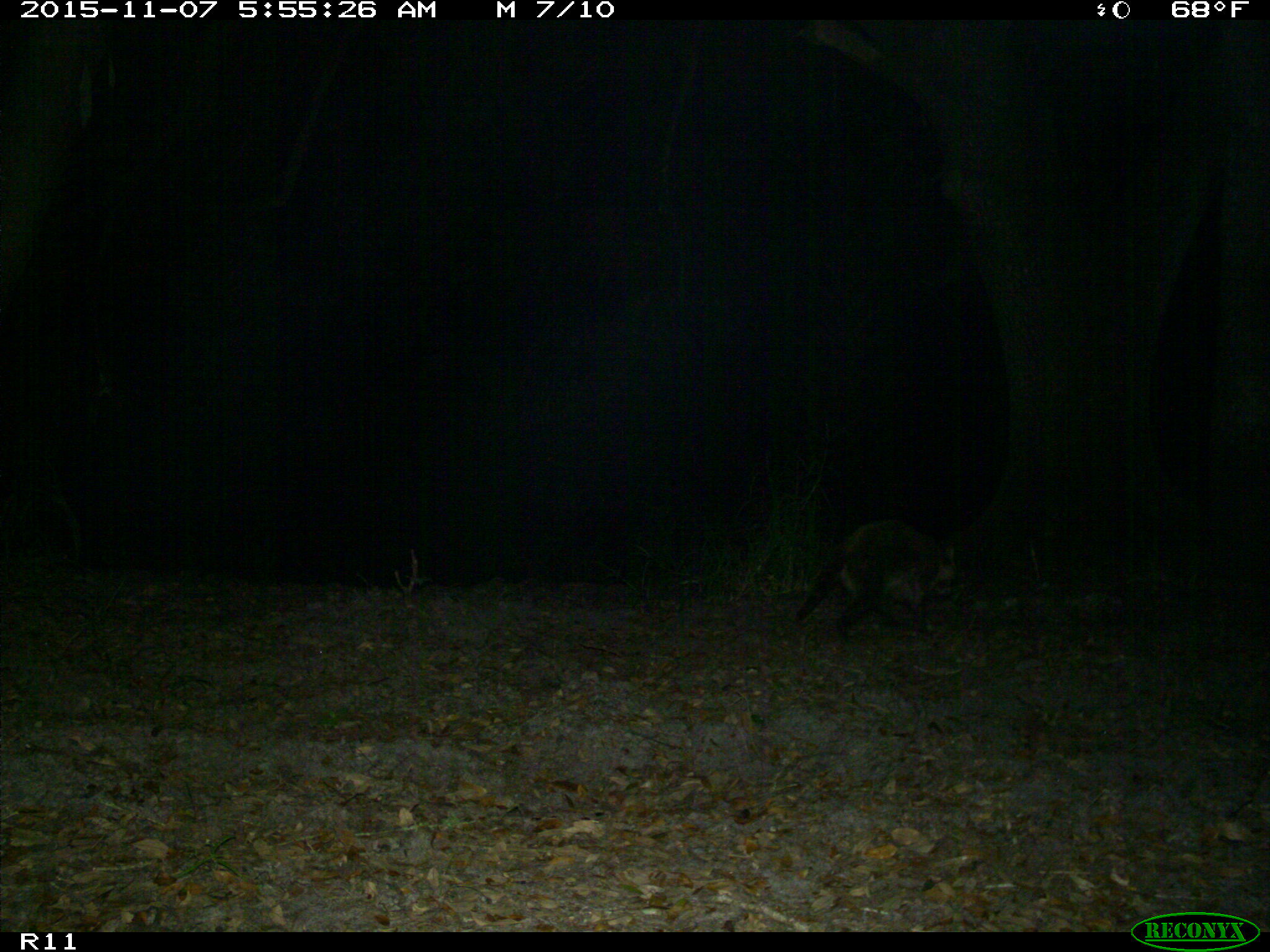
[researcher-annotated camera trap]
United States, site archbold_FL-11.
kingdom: Animalia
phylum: Chordata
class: Mammalia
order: Carnivora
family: Procyonidae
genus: Procyon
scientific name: Procyon lotor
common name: common raccoon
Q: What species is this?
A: Procyon lotor (common raccoon).